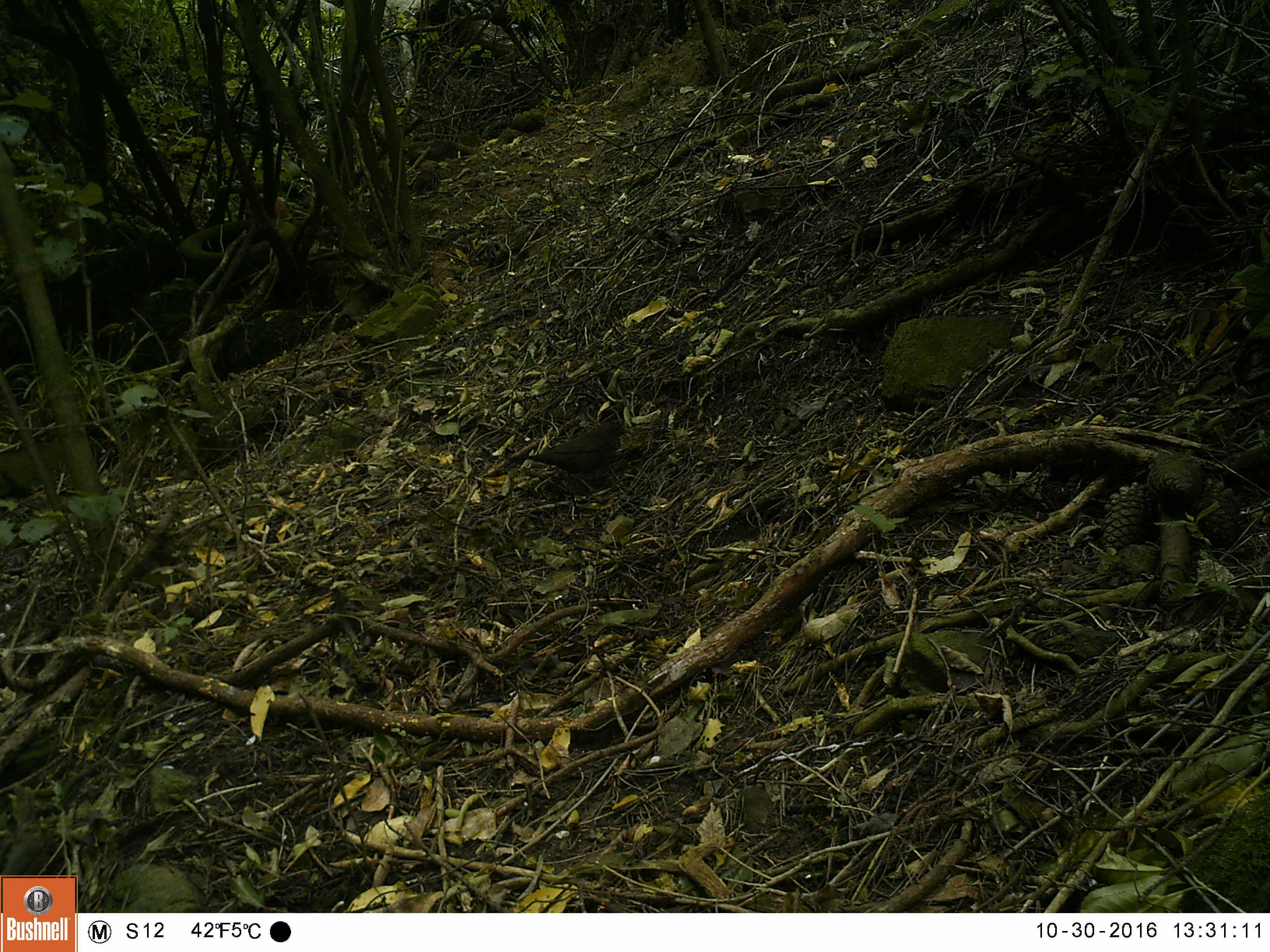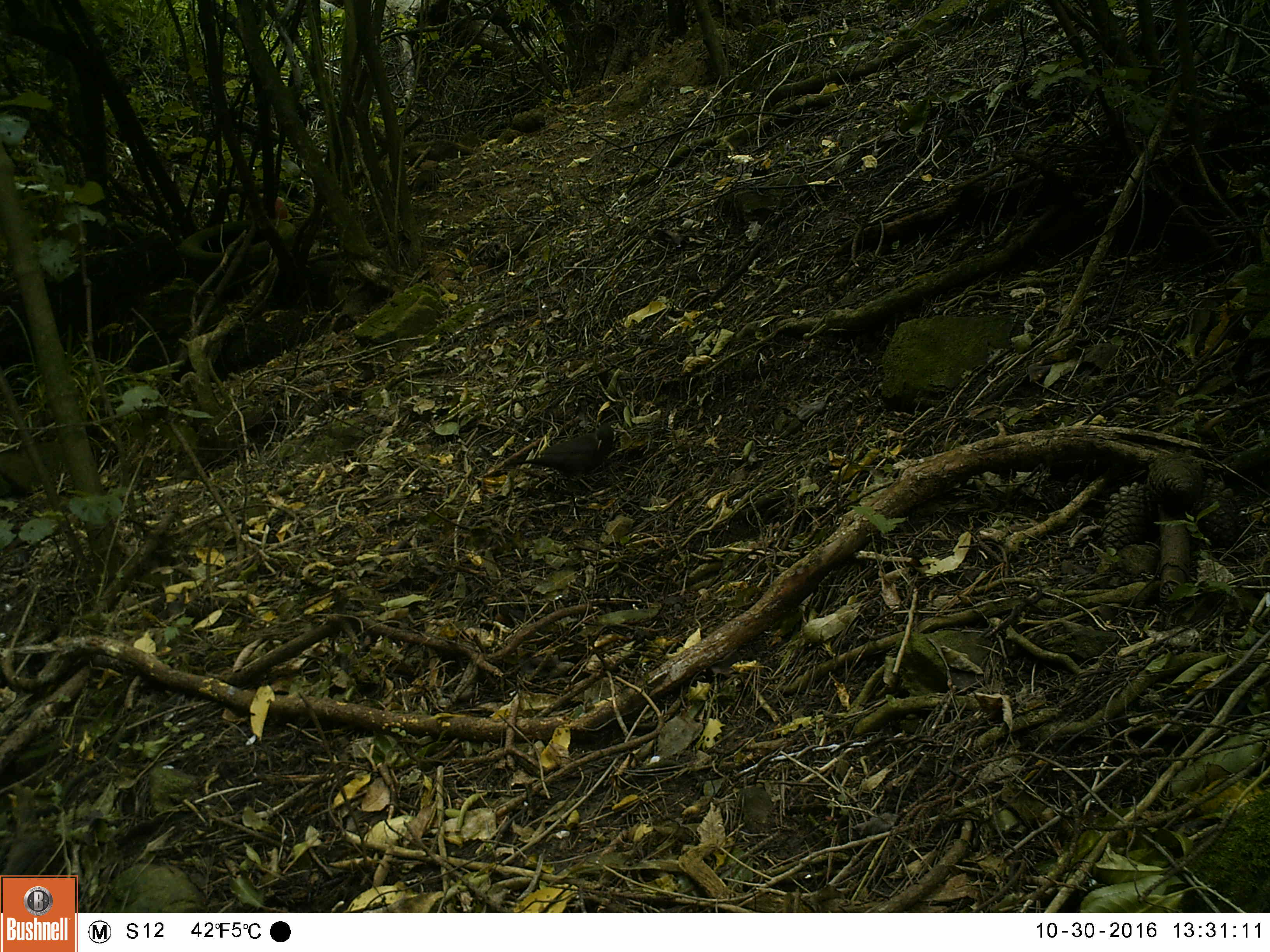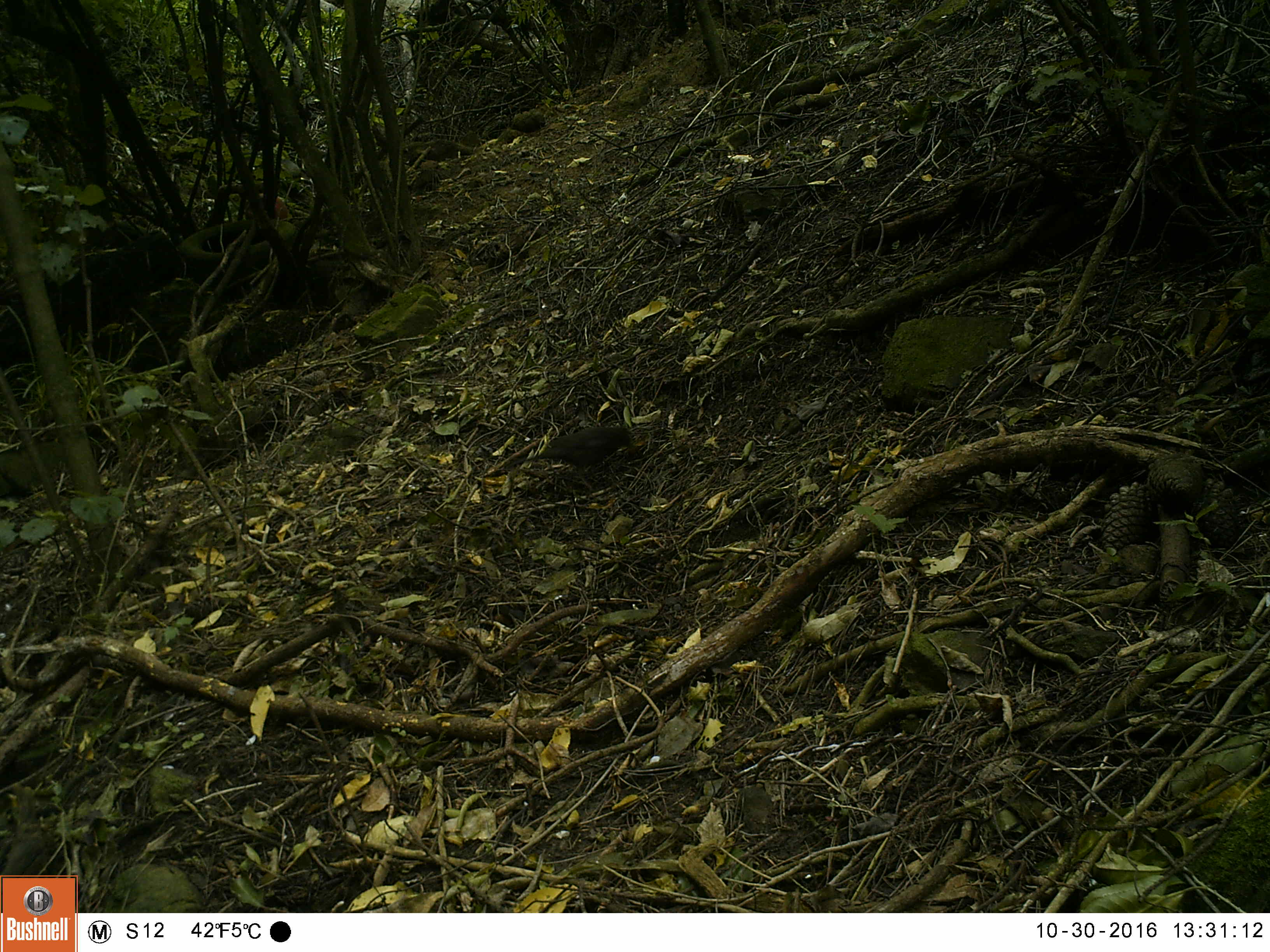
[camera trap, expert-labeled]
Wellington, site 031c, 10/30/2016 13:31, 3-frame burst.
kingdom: Animalia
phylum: Chordata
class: Aves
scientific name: Aves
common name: bird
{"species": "bird (Aves)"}